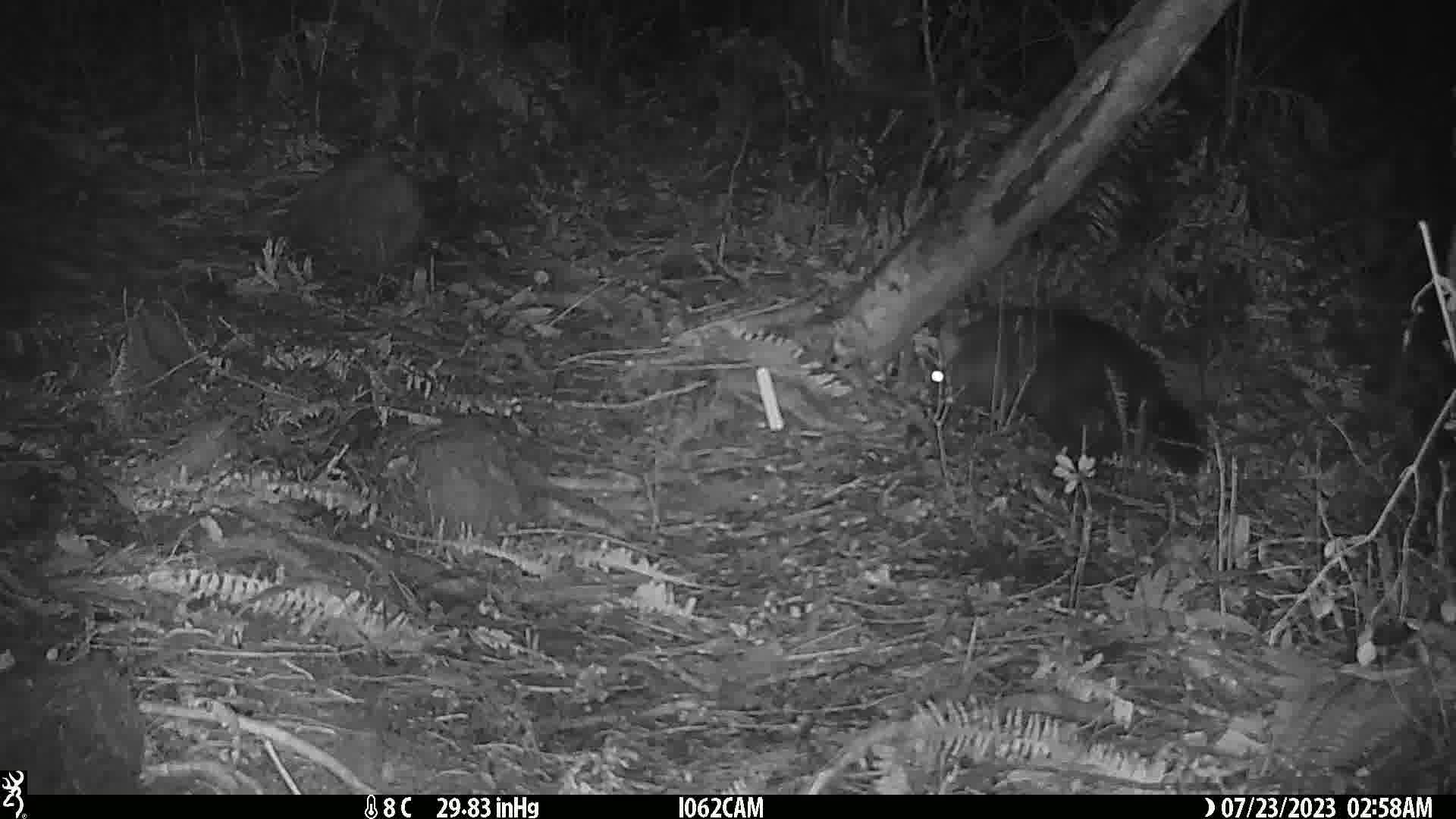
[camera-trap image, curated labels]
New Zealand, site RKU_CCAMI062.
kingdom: Animalia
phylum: Chordata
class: Mammalia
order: Diprotodontia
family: Phalangeridae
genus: Trichosurus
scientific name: Trichosurus vulpecula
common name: common brushtail possum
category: possum